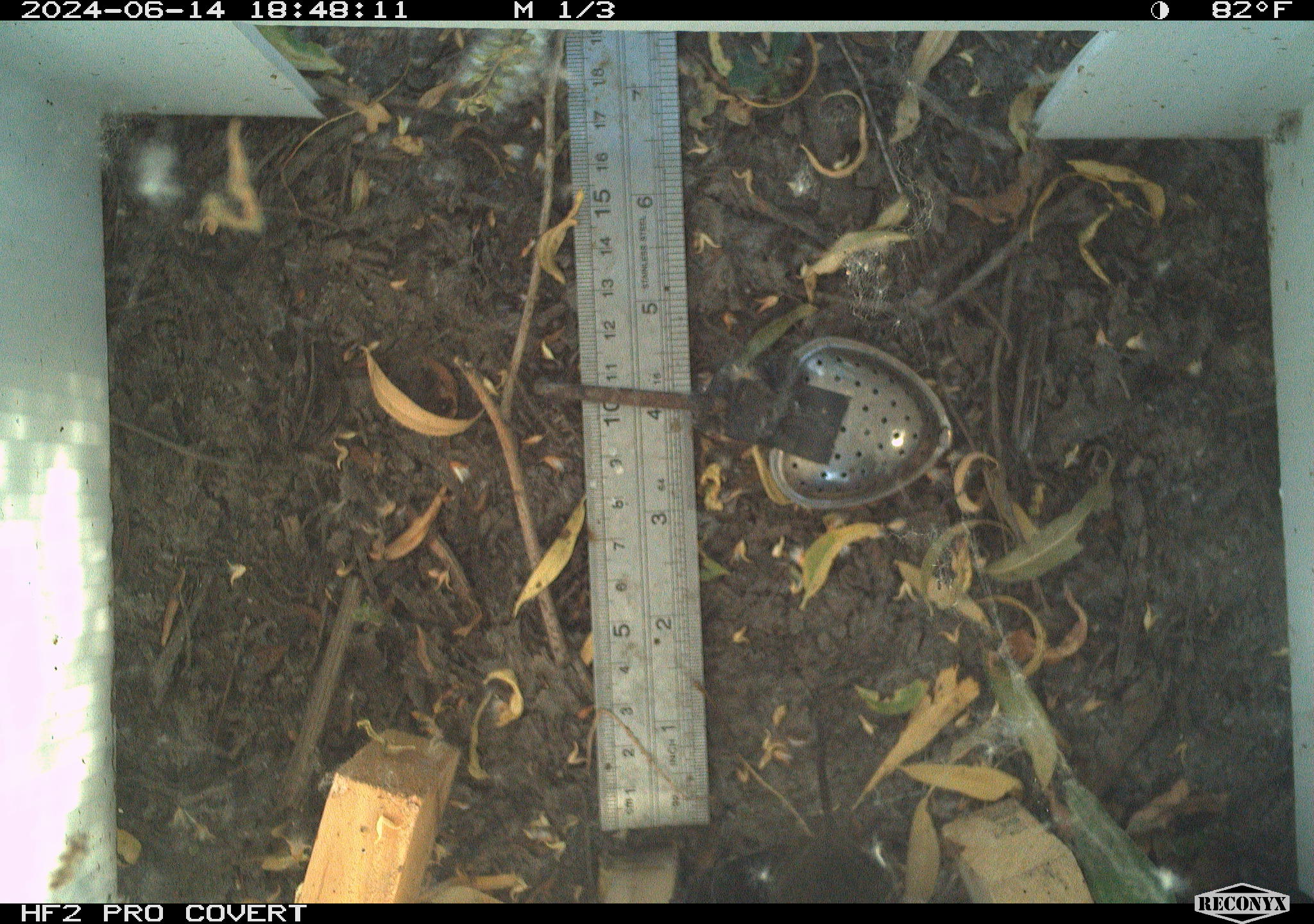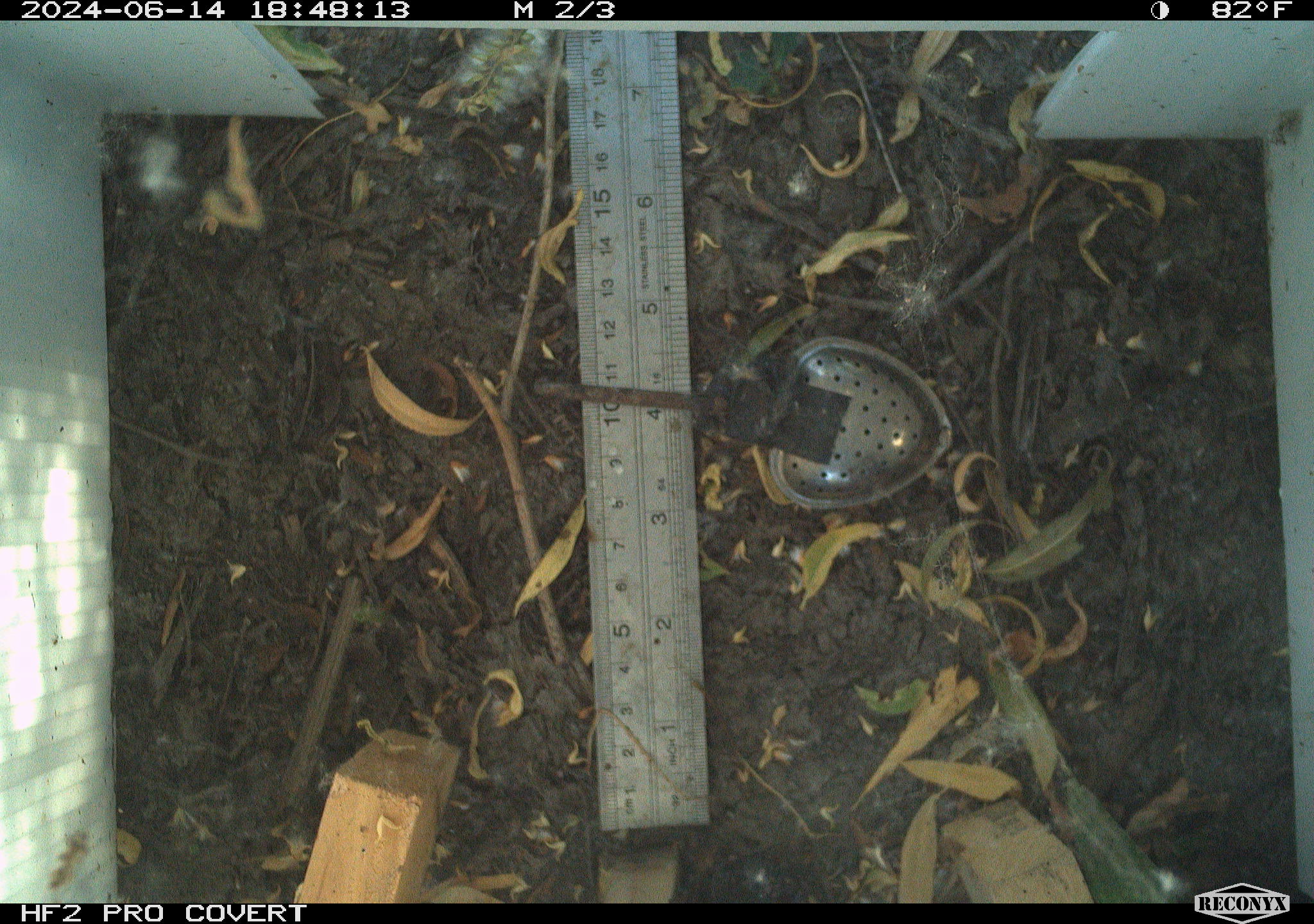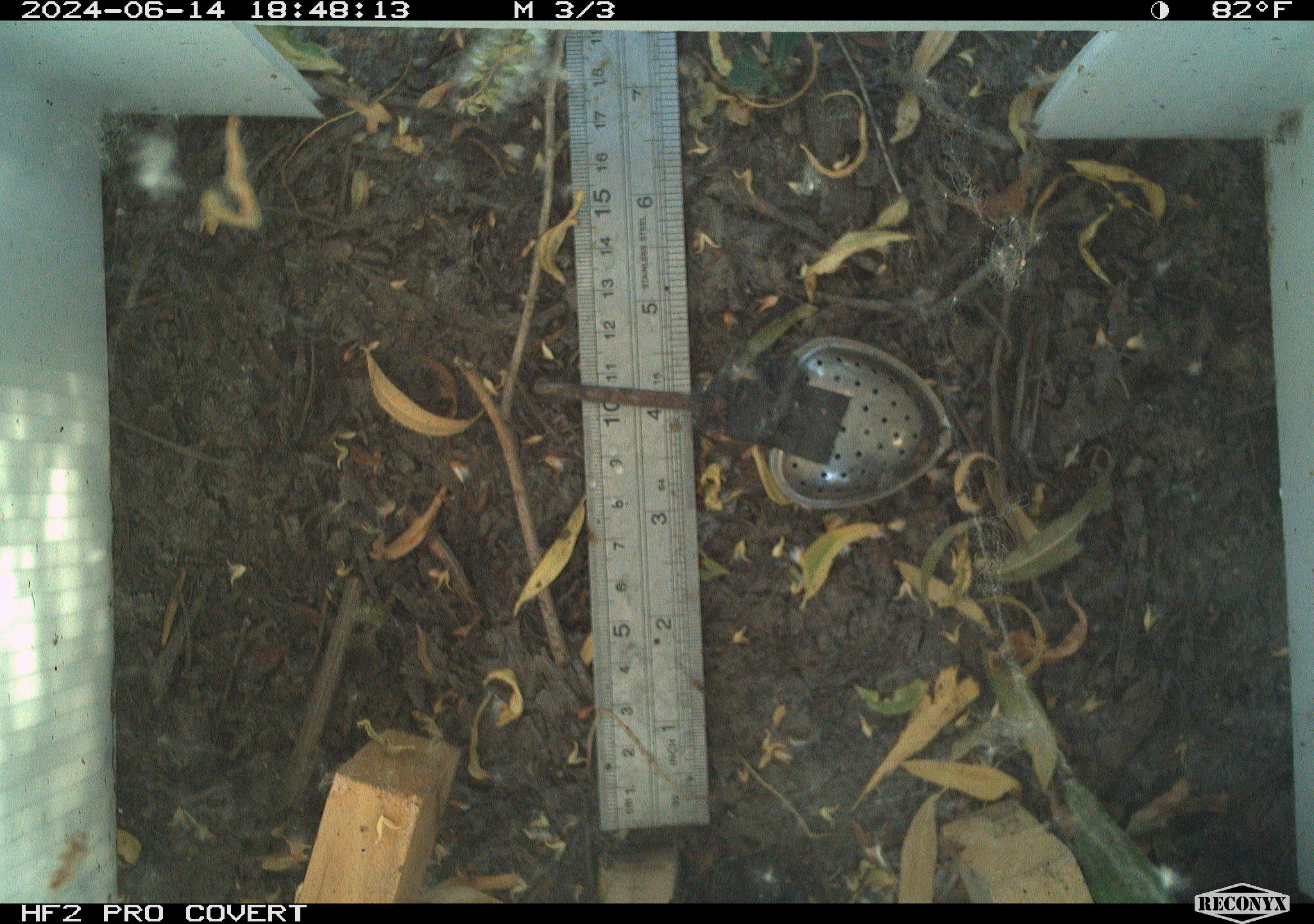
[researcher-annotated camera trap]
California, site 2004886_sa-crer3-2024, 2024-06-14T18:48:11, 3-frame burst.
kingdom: Animalia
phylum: Chordata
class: Mammalia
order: Rodentia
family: Cricetidae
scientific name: Arvicolinae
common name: voles, lemmings, and muskrats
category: arvicolinae subfamily